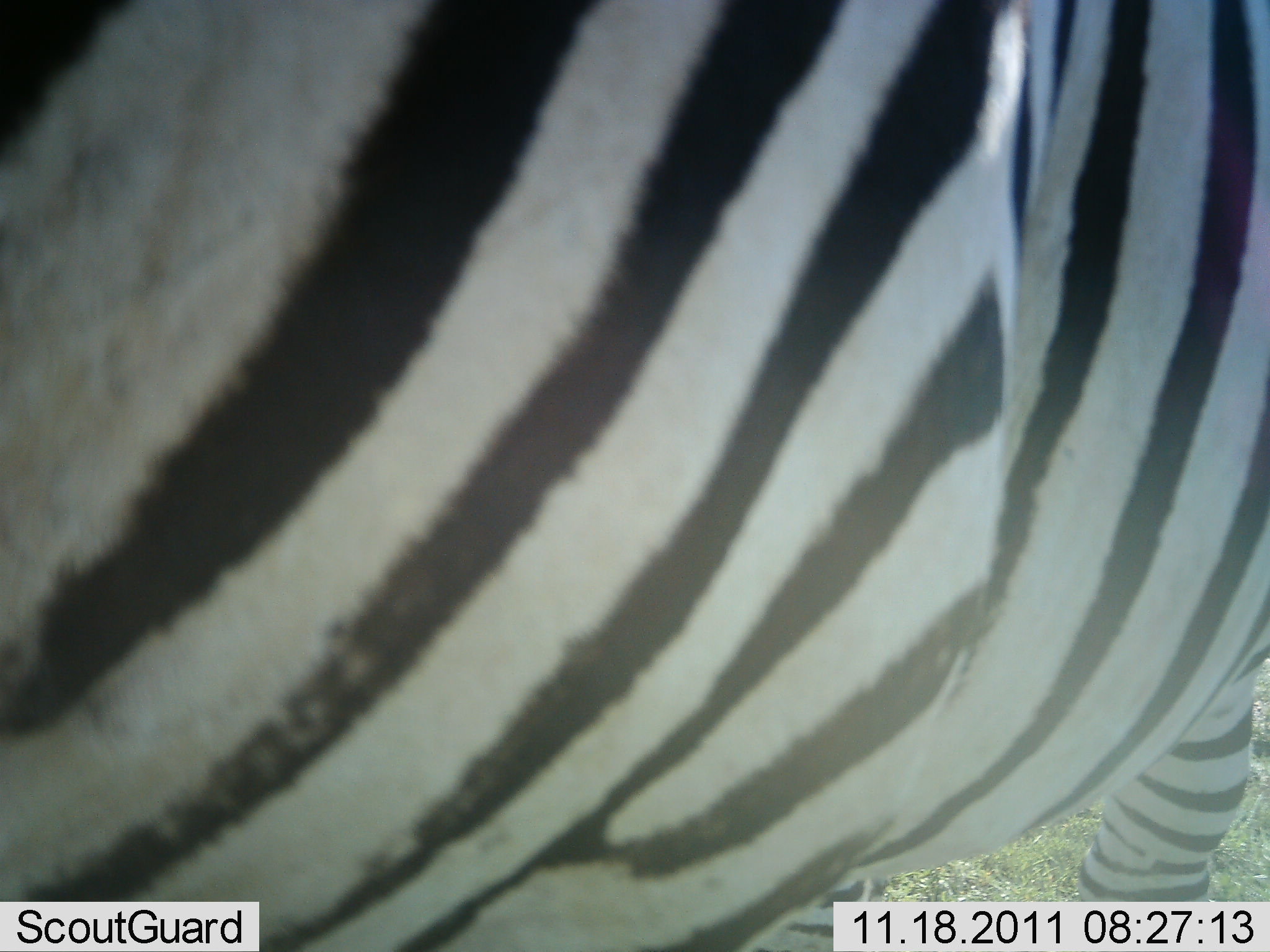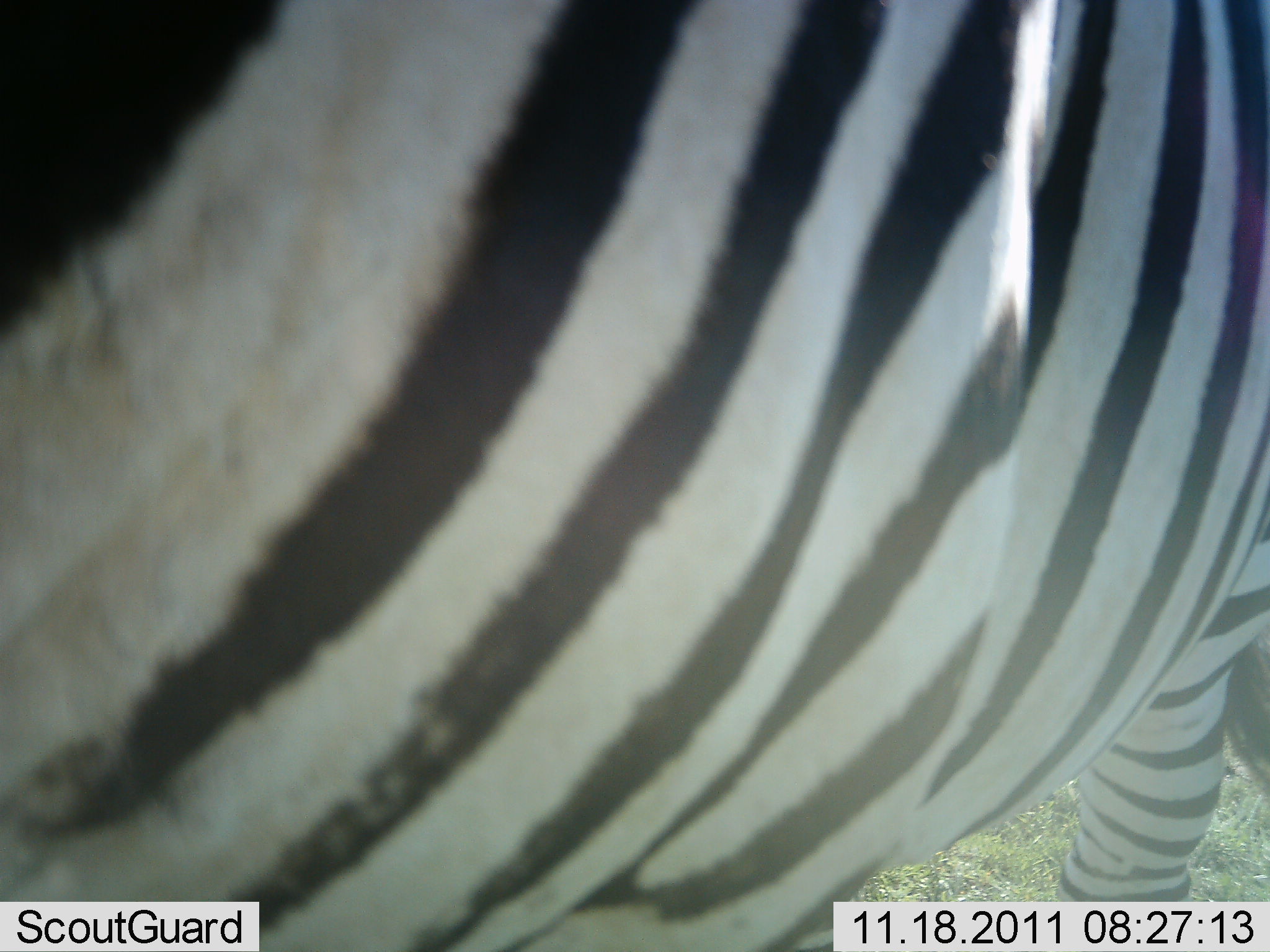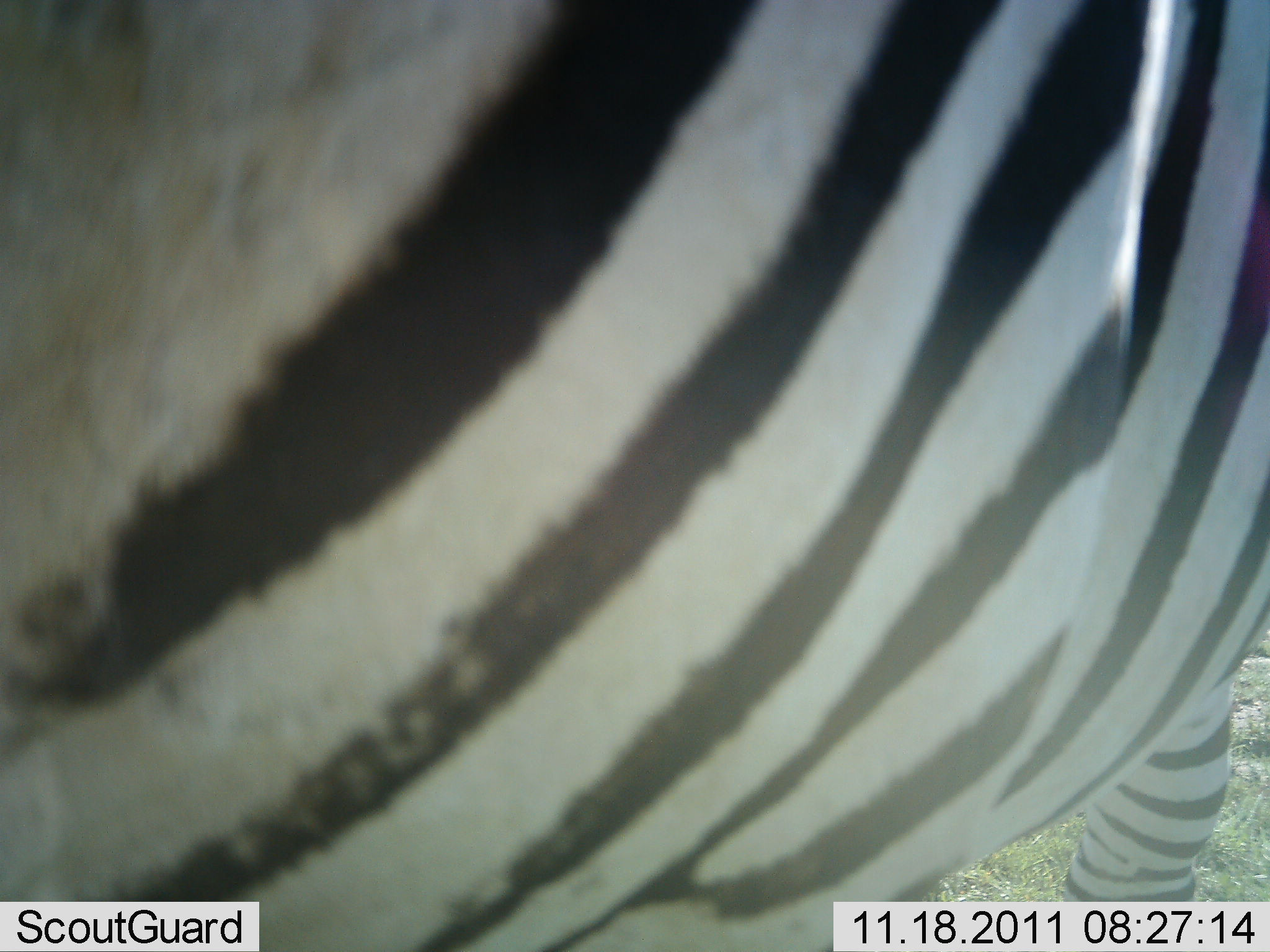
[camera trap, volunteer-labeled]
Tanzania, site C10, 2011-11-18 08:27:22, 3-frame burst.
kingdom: Animalia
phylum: Chordata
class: Mammalia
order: Perissodactyla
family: Equidae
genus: Equus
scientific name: Equus quagga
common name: plains zebra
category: zebra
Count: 1.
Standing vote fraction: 92%.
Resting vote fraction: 0%.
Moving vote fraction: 0%.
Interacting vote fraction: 8%.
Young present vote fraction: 0%.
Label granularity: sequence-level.